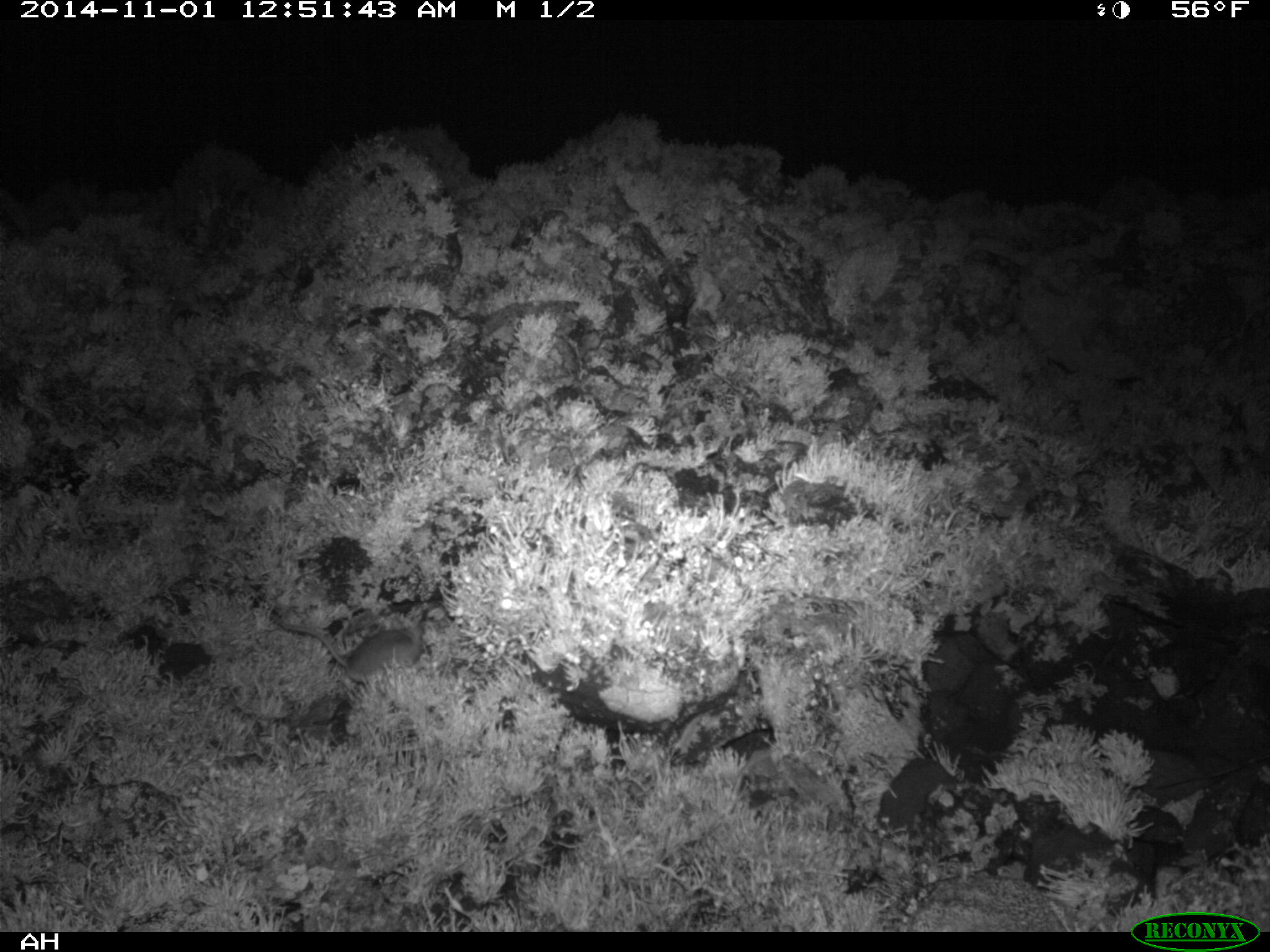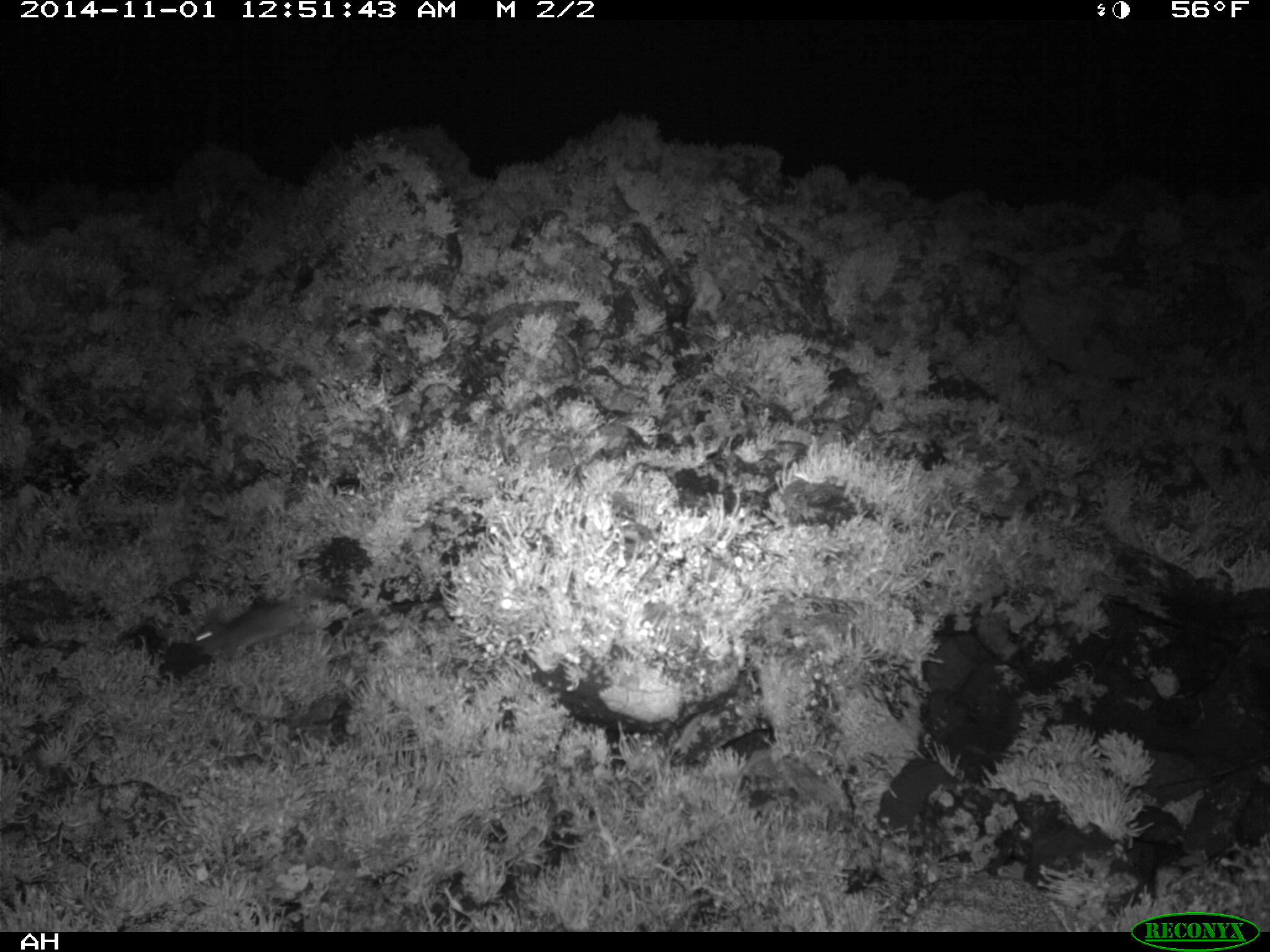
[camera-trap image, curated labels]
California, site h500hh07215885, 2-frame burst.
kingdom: Animalia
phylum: Chordata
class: Mammalia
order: Rodentia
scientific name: Rodentia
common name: rodent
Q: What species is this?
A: Rodent (Rodentia).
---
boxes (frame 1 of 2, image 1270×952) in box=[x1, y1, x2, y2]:
rodent: box=[270, 612, 424, 682]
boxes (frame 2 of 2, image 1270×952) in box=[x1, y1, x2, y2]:
rodent: box=[191, 591, 325, 654]